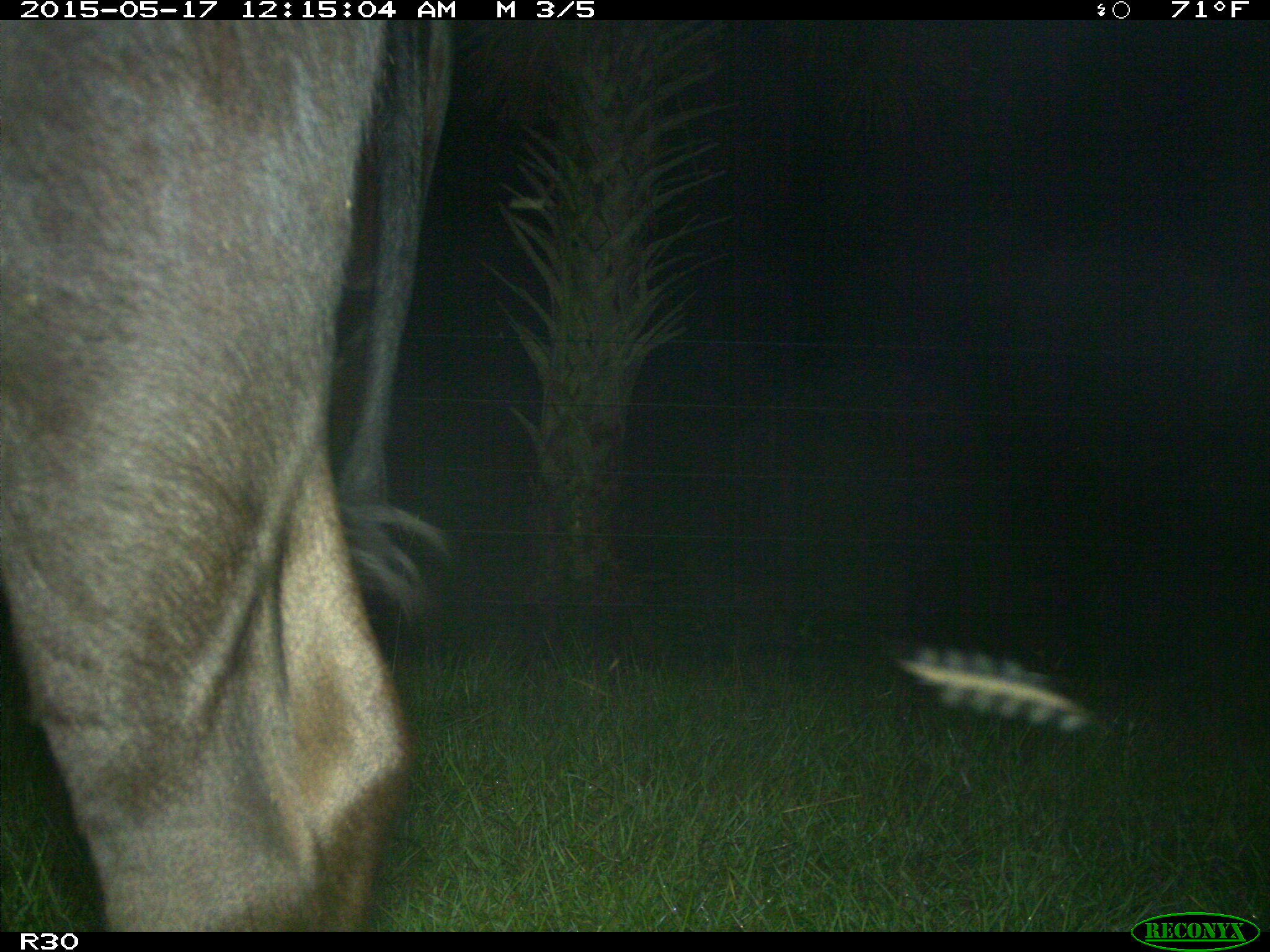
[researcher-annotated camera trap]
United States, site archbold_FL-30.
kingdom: Animalia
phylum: Chordata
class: Mammalia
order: Artiodactyla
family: Bovidae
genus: Bos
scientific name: Bos taurus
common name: domestic cow